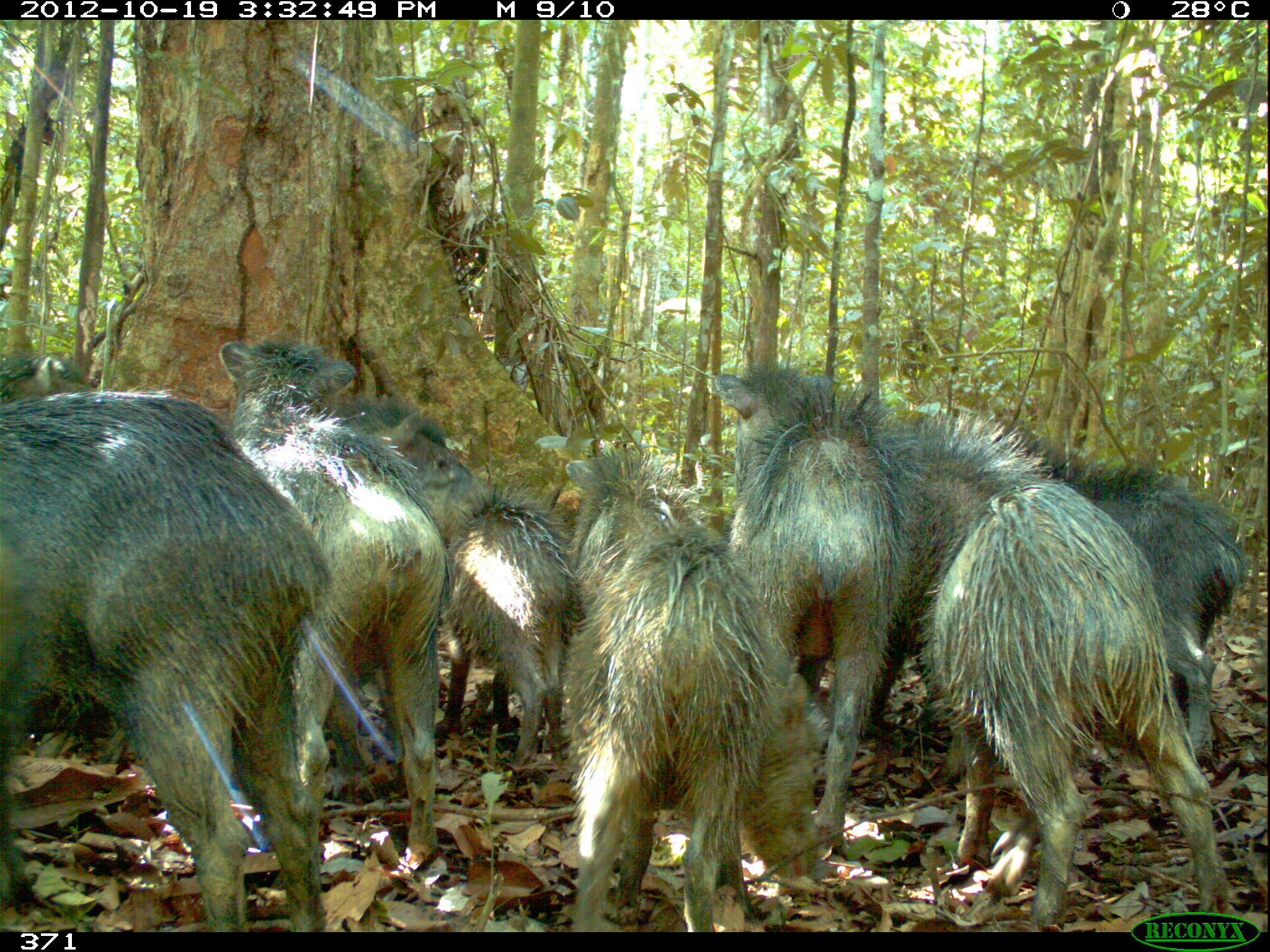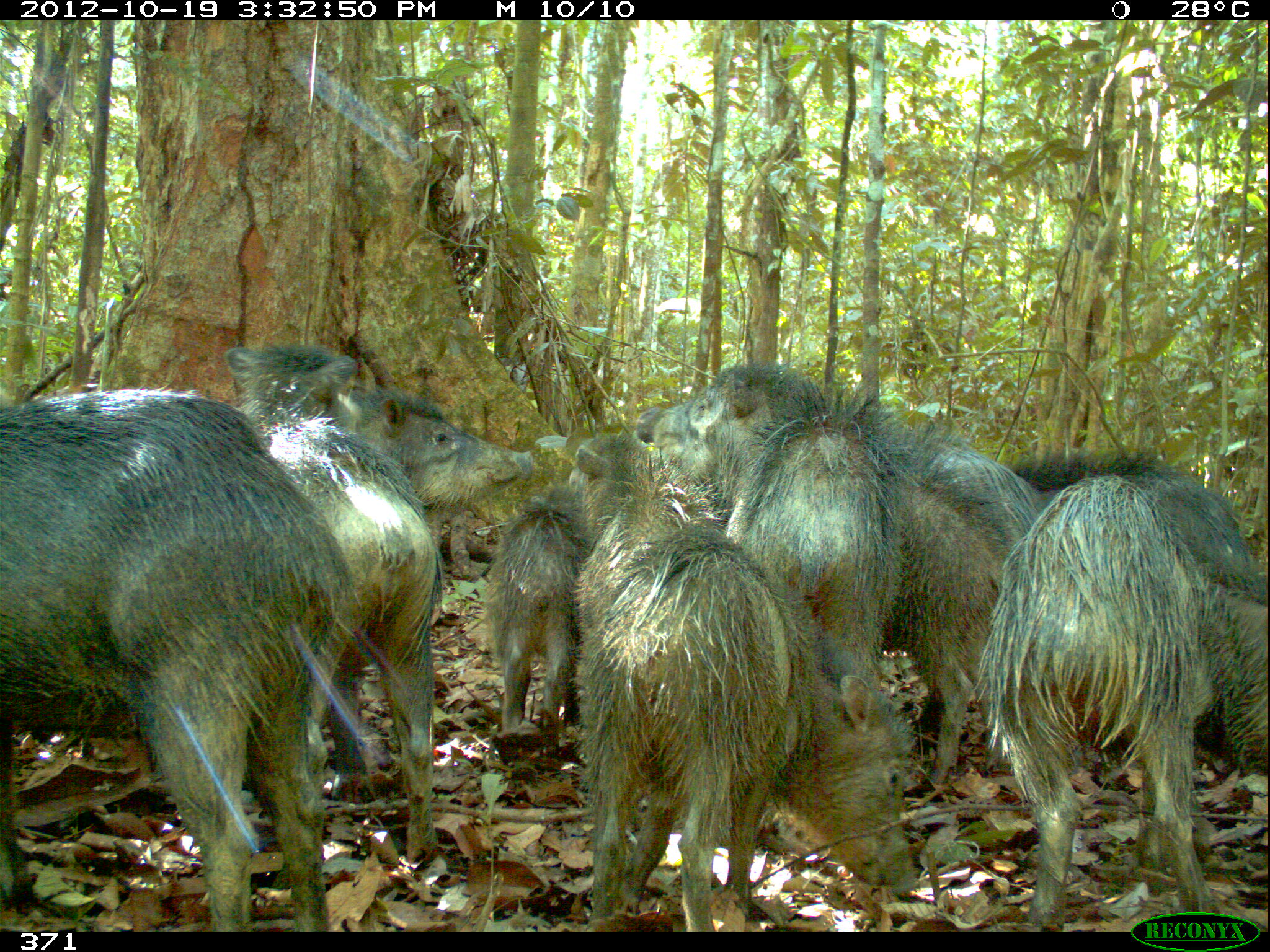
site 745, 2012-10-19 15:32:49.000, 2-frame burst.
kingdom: Animalia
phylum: Chordata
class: Mammalia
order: Artiodactyla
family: Tayassuidae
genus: Tayassu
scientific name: Tayassu pecari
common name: white-lipped peccary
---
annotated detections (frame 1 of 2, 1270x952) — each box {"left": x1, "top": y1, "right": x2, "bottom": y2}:
tayassu pecari: {"left": 0, "top": 390, "right": 330, "bottom": 931}; {"left": 911, "top": 479, "right": 1227, "bottom": 932}; {"left": 548, "top": 421, "right": 797, "bottom": 932}; {"left": 216, "top": 339, "right": 452, "bottom": 874}; {"left": 705, "top": 348, "right": 934, "bottom": 866}; {"left": 789, "top": 377, "right": 1062, "bottom": 726}; {"left": 996, "top": 436, "right": 1256, "bottom": 757}; {"left": 598, "top": 627, "right": 835, "bottom": 911}; {"left": 443, "top": 483, "right": 588, "bottom": 773}; {"left": 349, "top": 401, "right": 504, "bottom": 551}; {"left": 1, "top": 354, "right": 108, "bottom": 414}